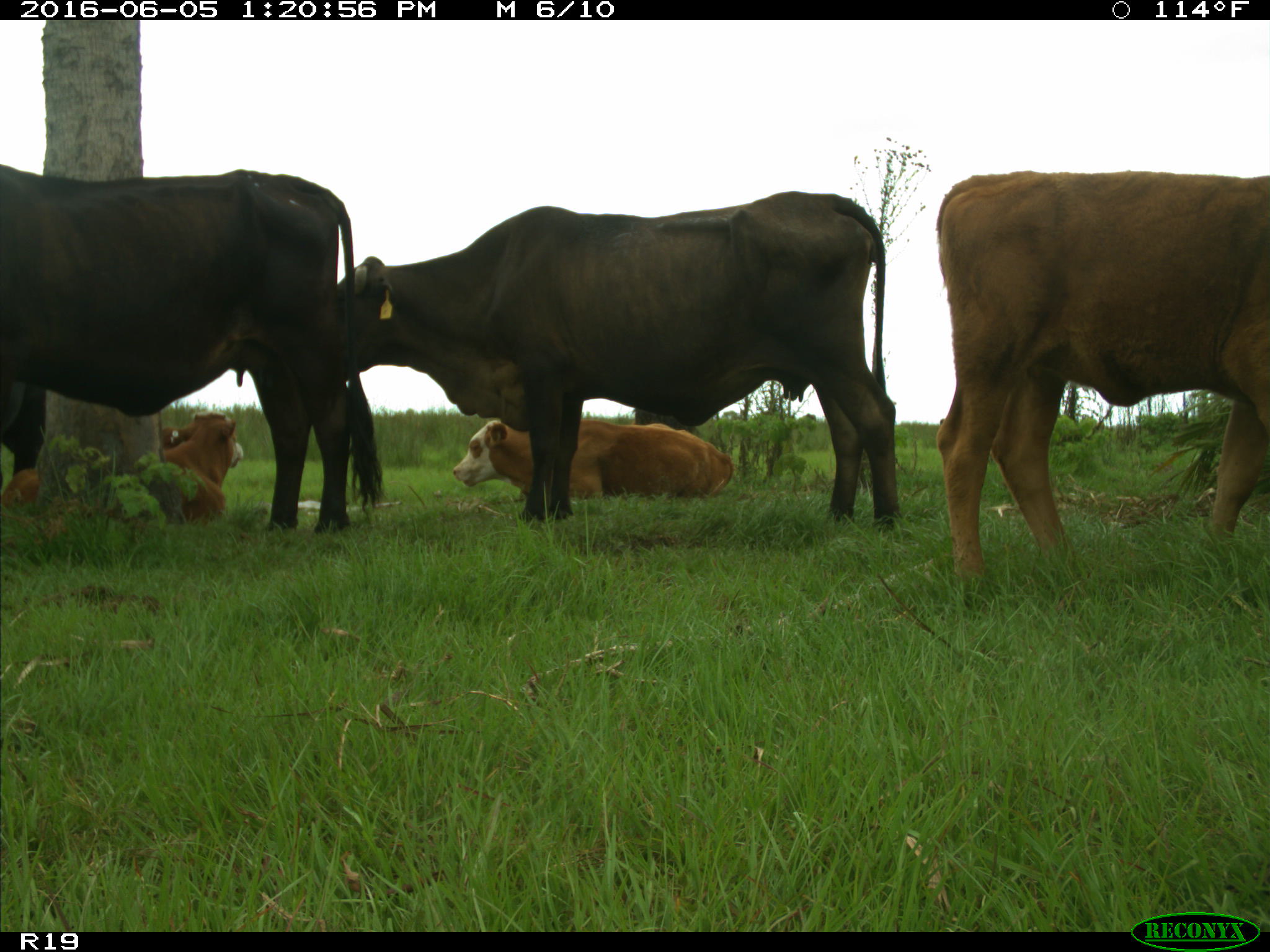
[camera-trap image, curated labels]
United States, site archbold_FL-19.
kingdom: Animalia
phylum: Chordata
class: Mammalia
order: Artiodactyla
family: Bovidae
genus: Bos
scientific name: Bos taurus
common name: domestic cow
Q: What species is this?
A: Bos taurus (domestic cow).